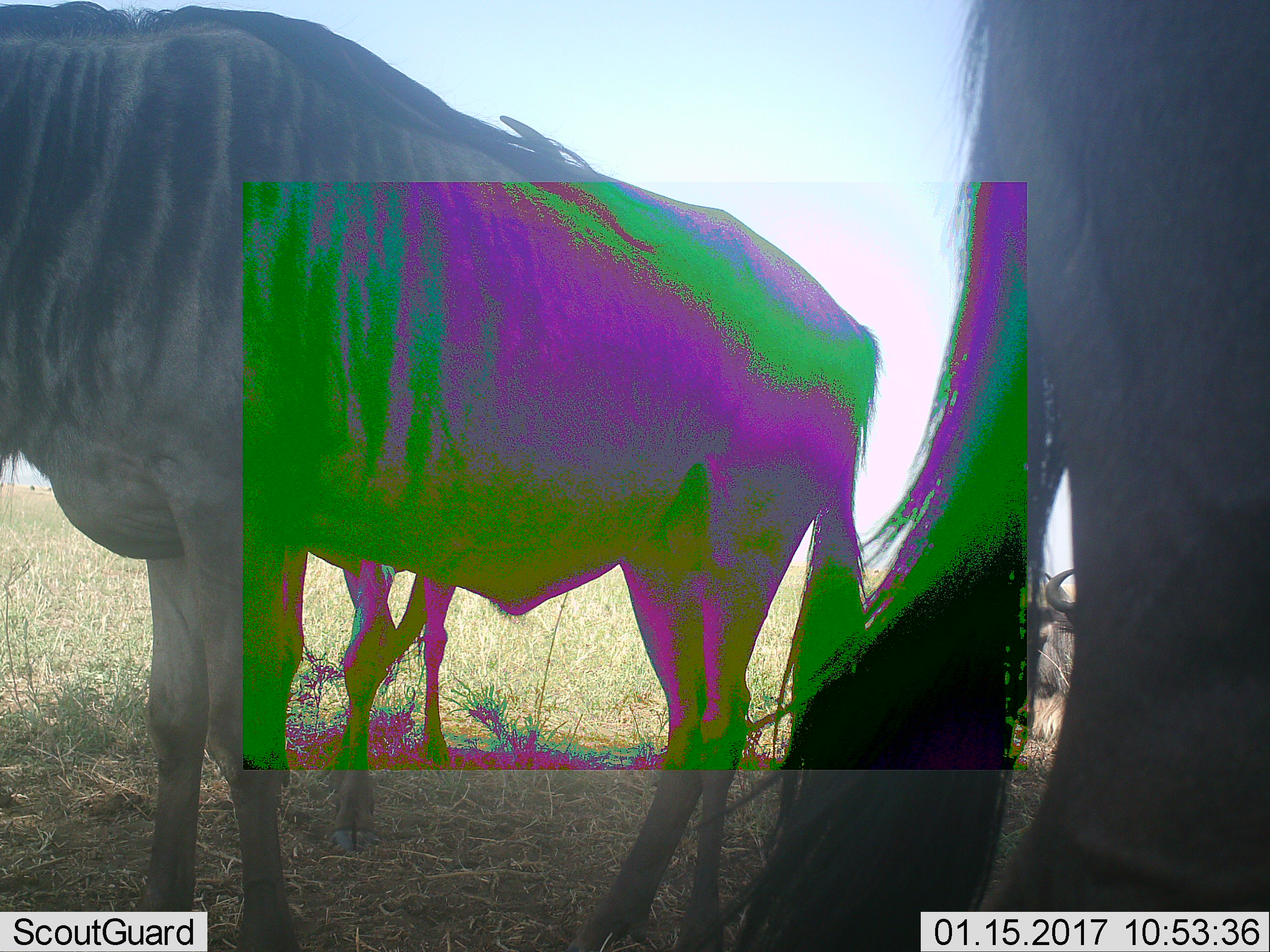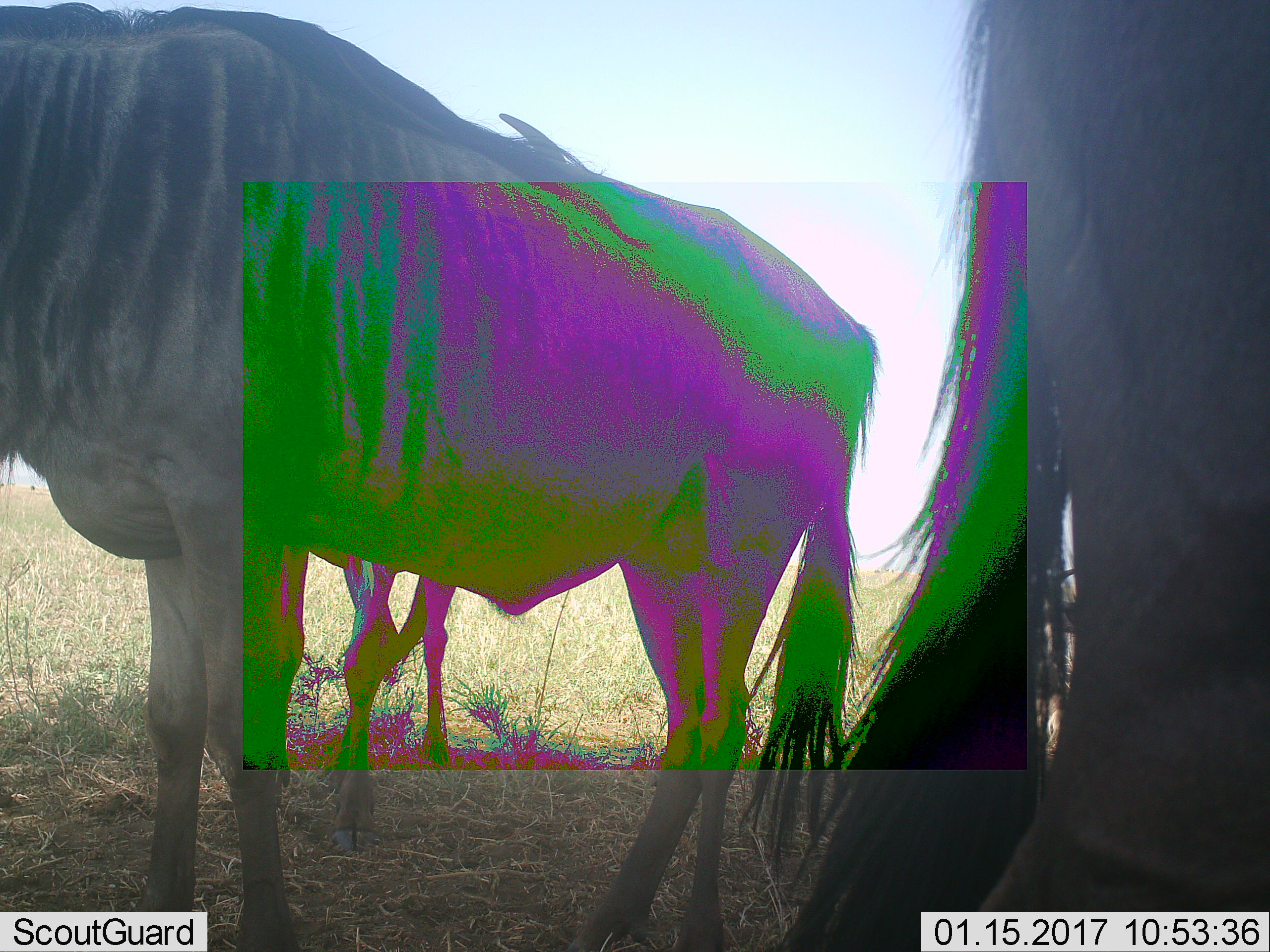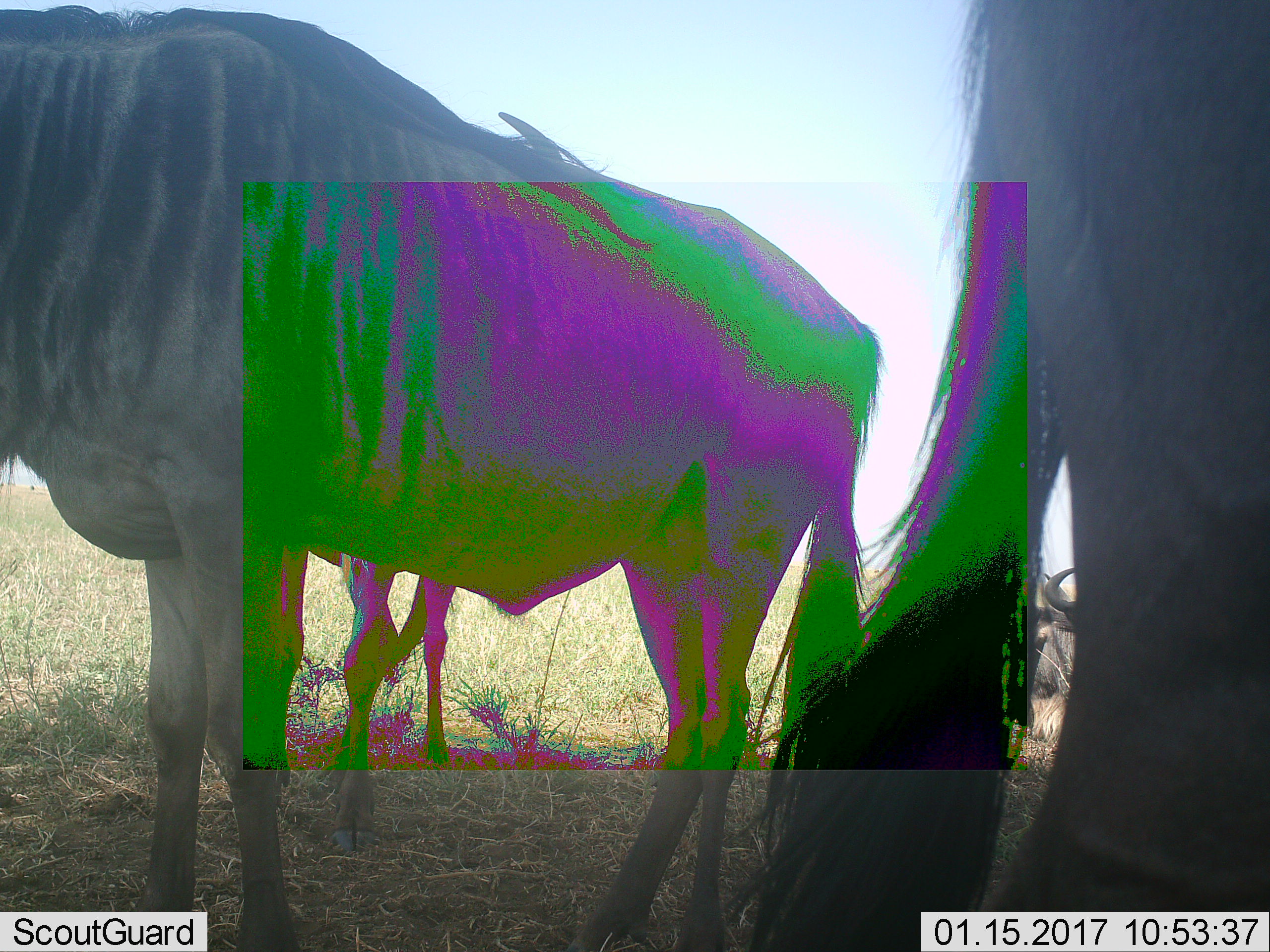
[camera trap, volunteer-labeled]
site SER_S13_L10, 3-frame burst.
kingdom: Animalia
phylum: Chordata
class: Mammalia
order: Artiodactyla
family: Bovidae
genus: Connochaetes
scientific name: Connochaetes taurinus taurinus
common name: blue wildebeest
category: wildebeestblue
Wildebeestblue (blue wildebeest) (Connochaetes taurinus taurinus), count 4. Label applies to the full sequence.